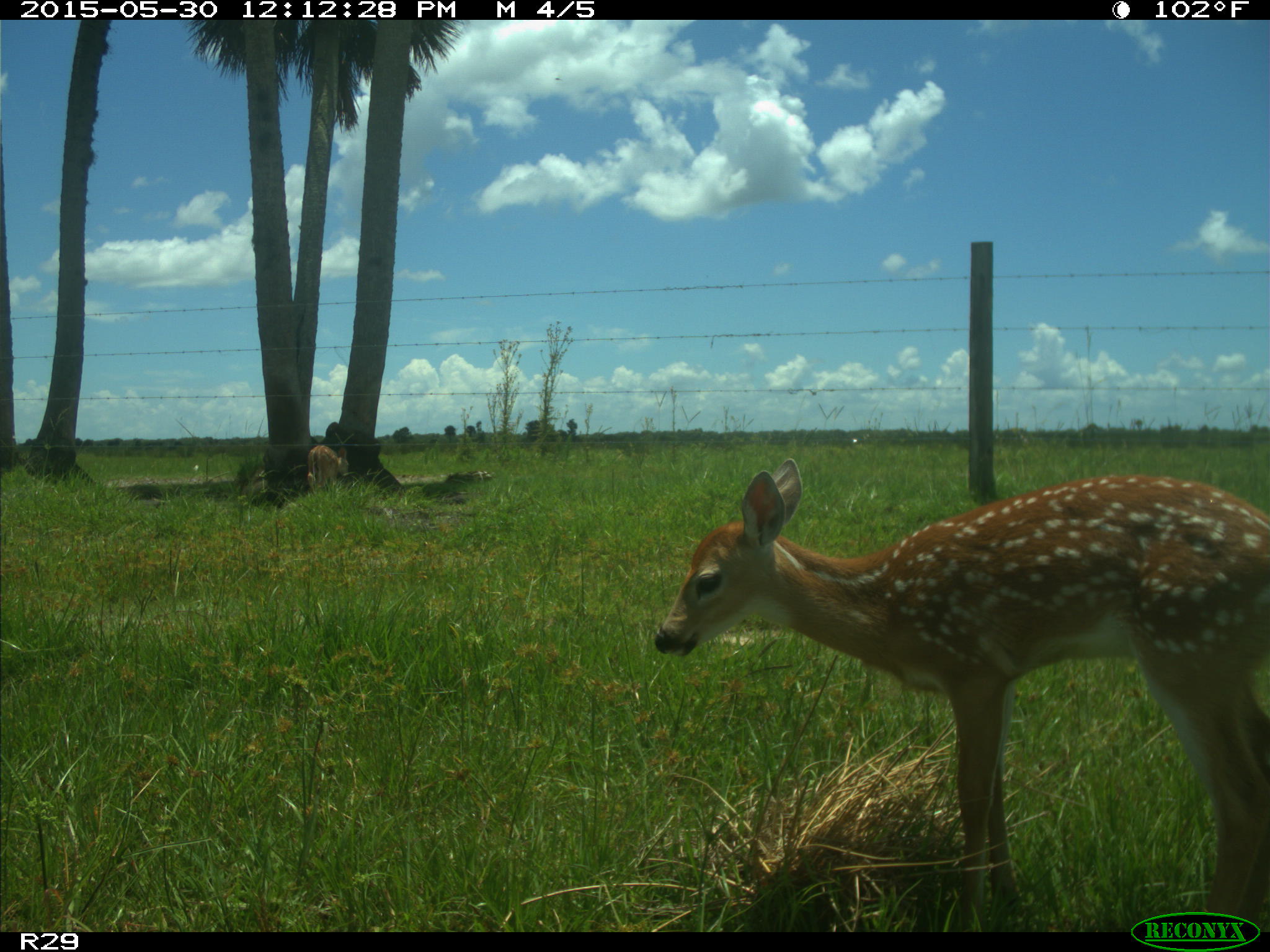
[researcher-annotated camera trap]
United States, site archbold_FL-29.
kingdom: Animalia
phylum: Chordata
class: Mammalia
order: Artiodactyla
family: Cervidae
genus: Odocoileus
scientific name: Odocoileus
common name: deer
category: unidentified deer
Unidentified deer (deer) (Odocoileus).